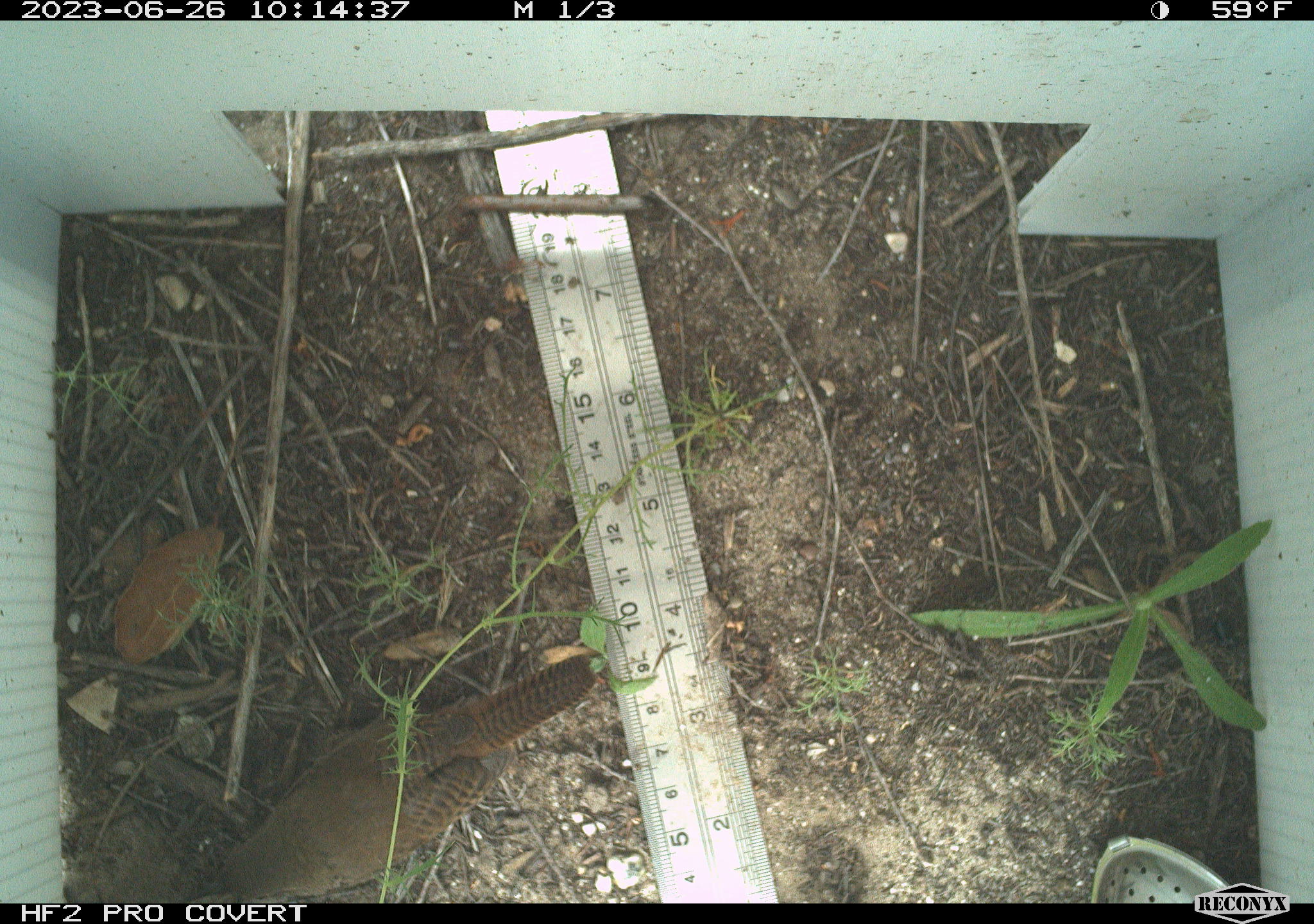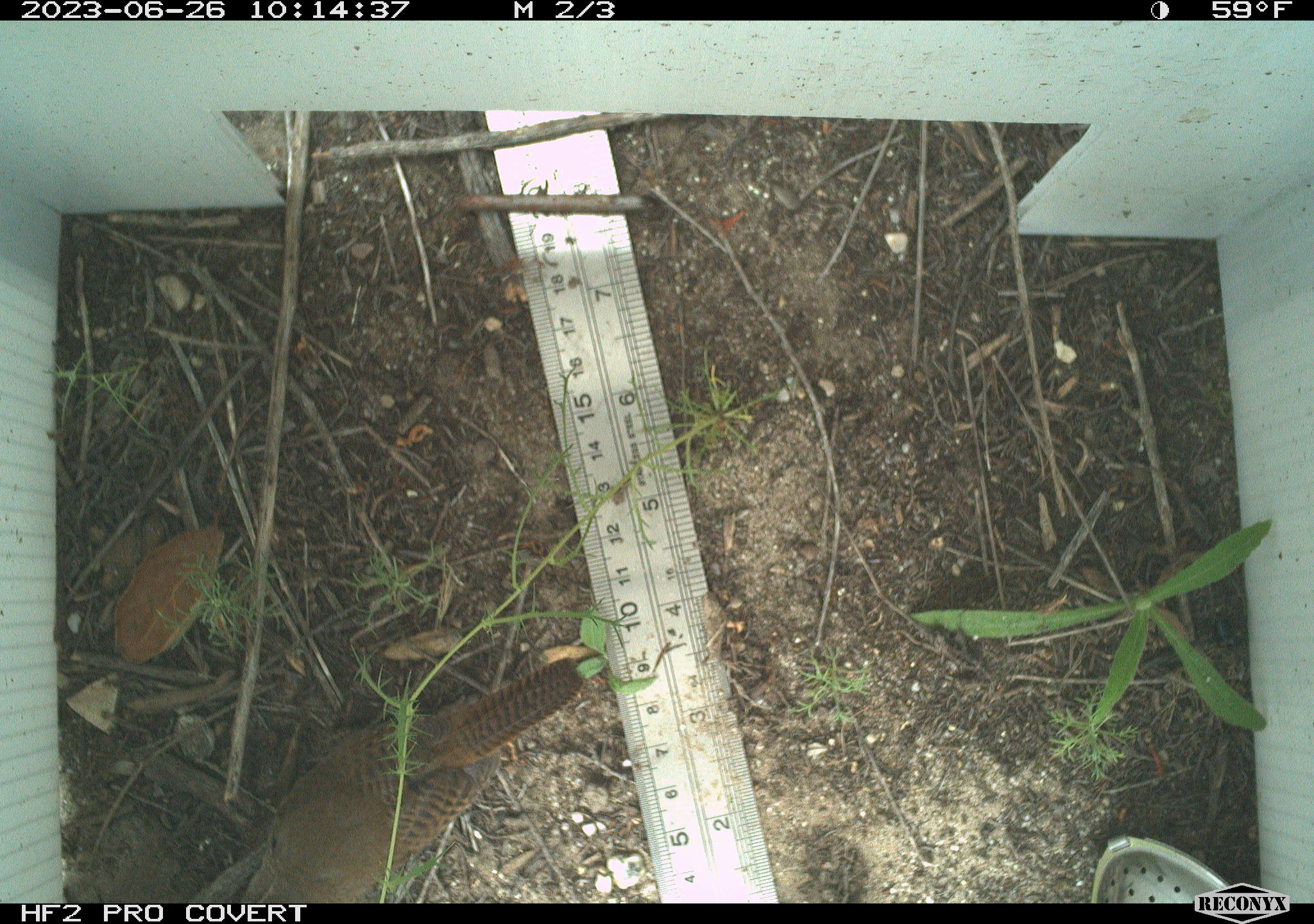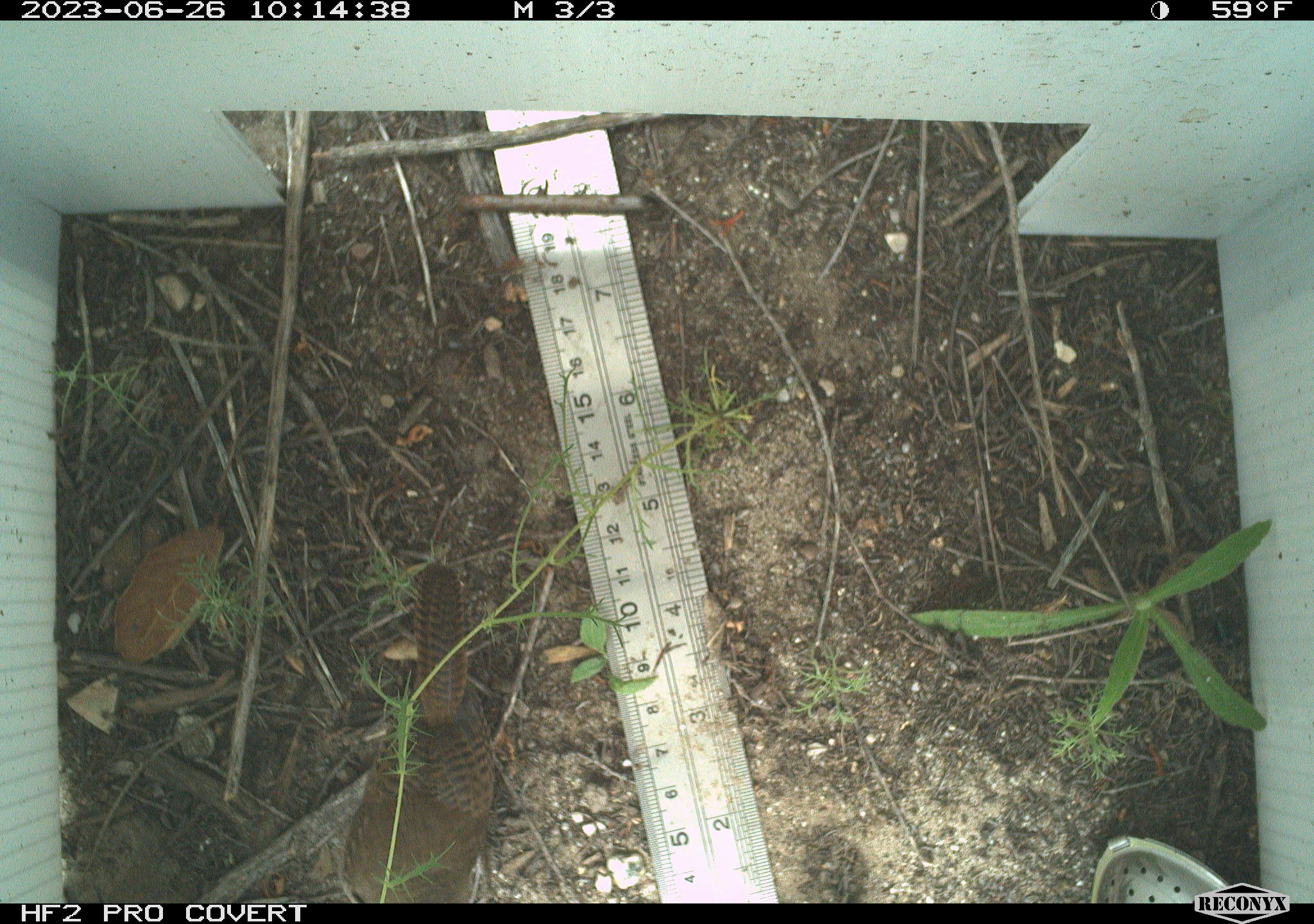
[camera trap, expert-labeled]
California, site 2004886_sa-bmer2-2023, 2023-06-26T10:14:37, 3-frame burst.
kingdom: Animalia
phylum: Chordata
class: Aves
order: Passeriformes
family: Troglodytidae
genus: Thryomanes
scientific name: Thryomanes bewickii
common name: bewick's wren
Bewick's wren (Thryomanes bewickii).